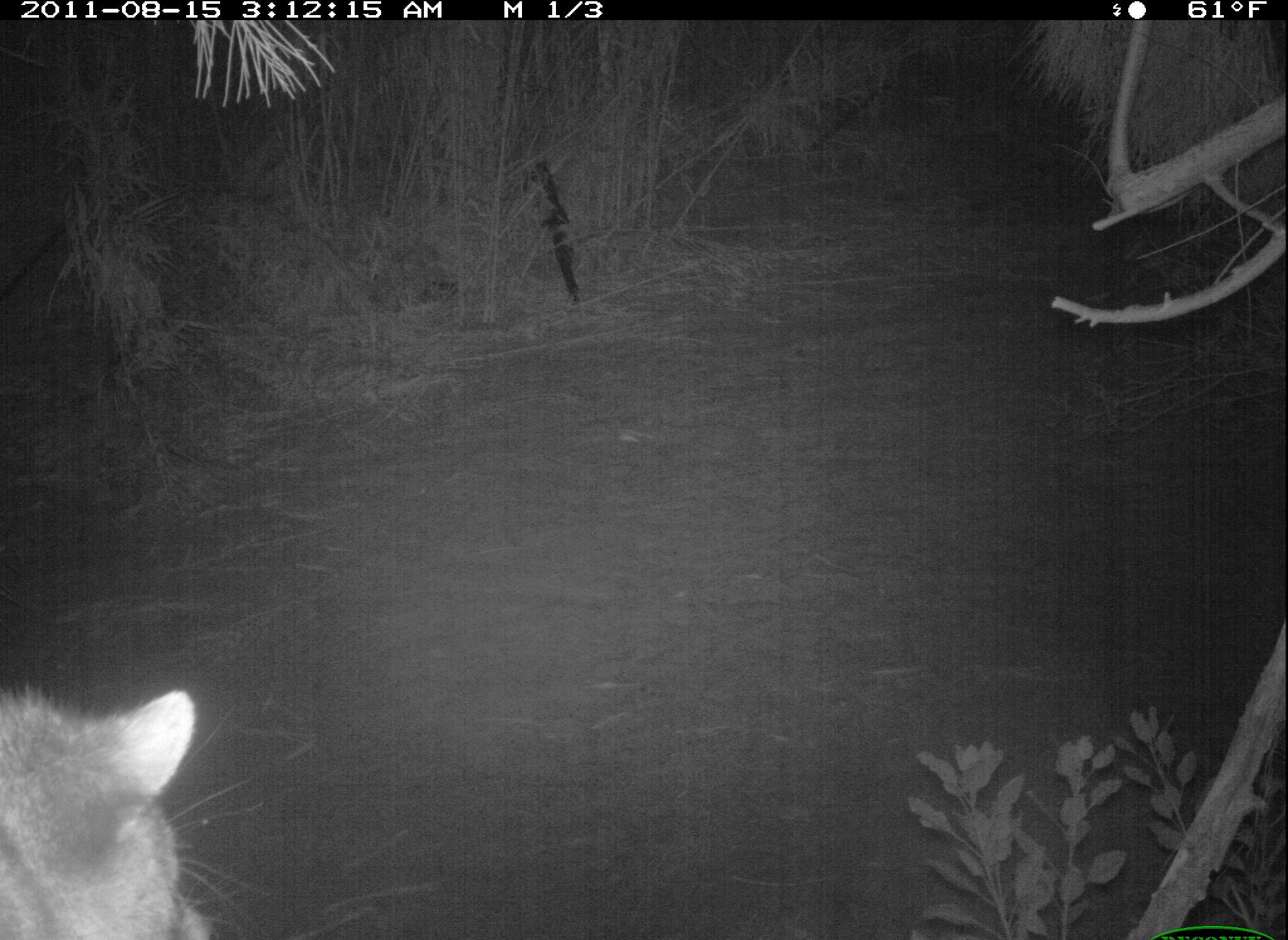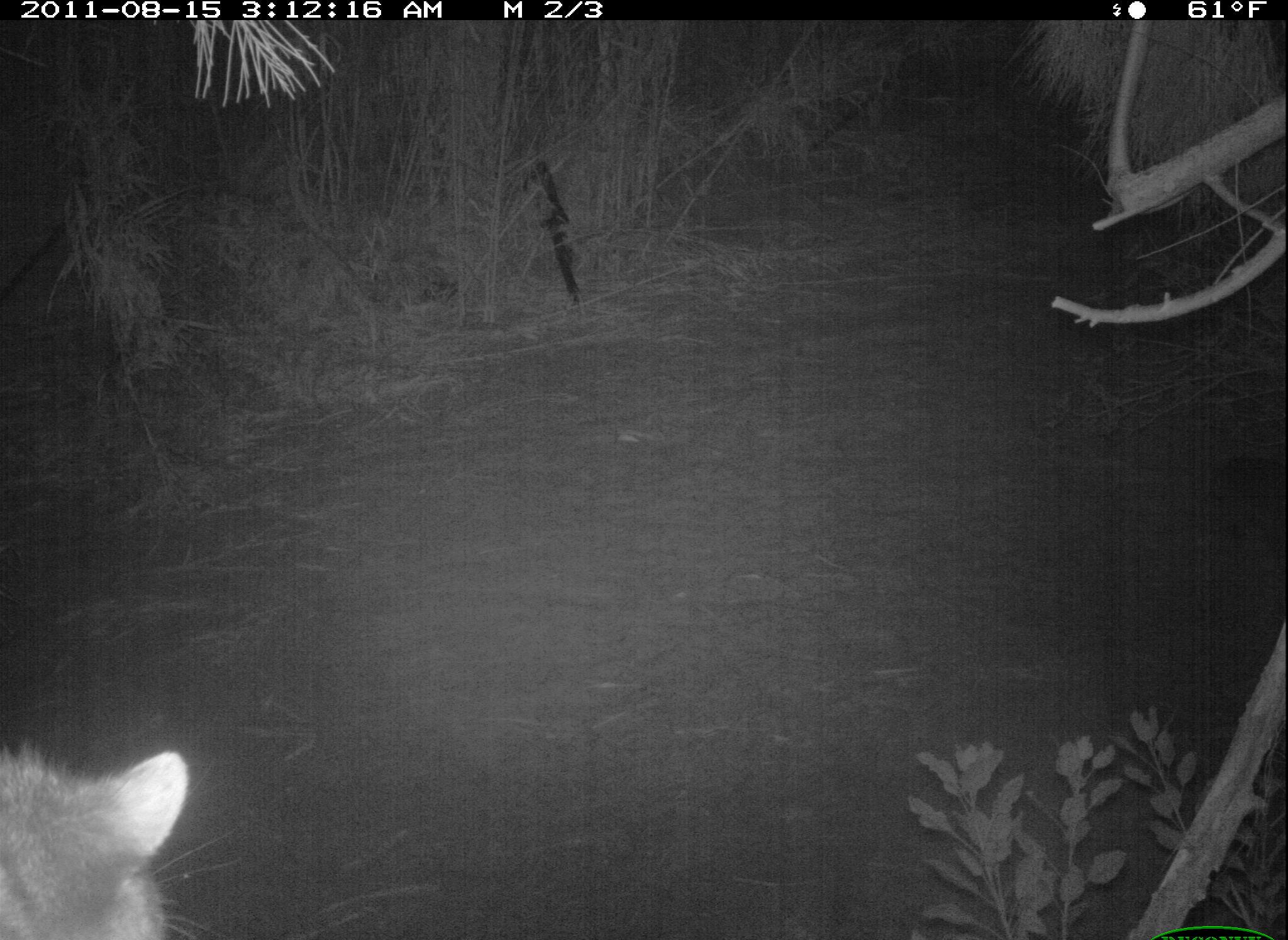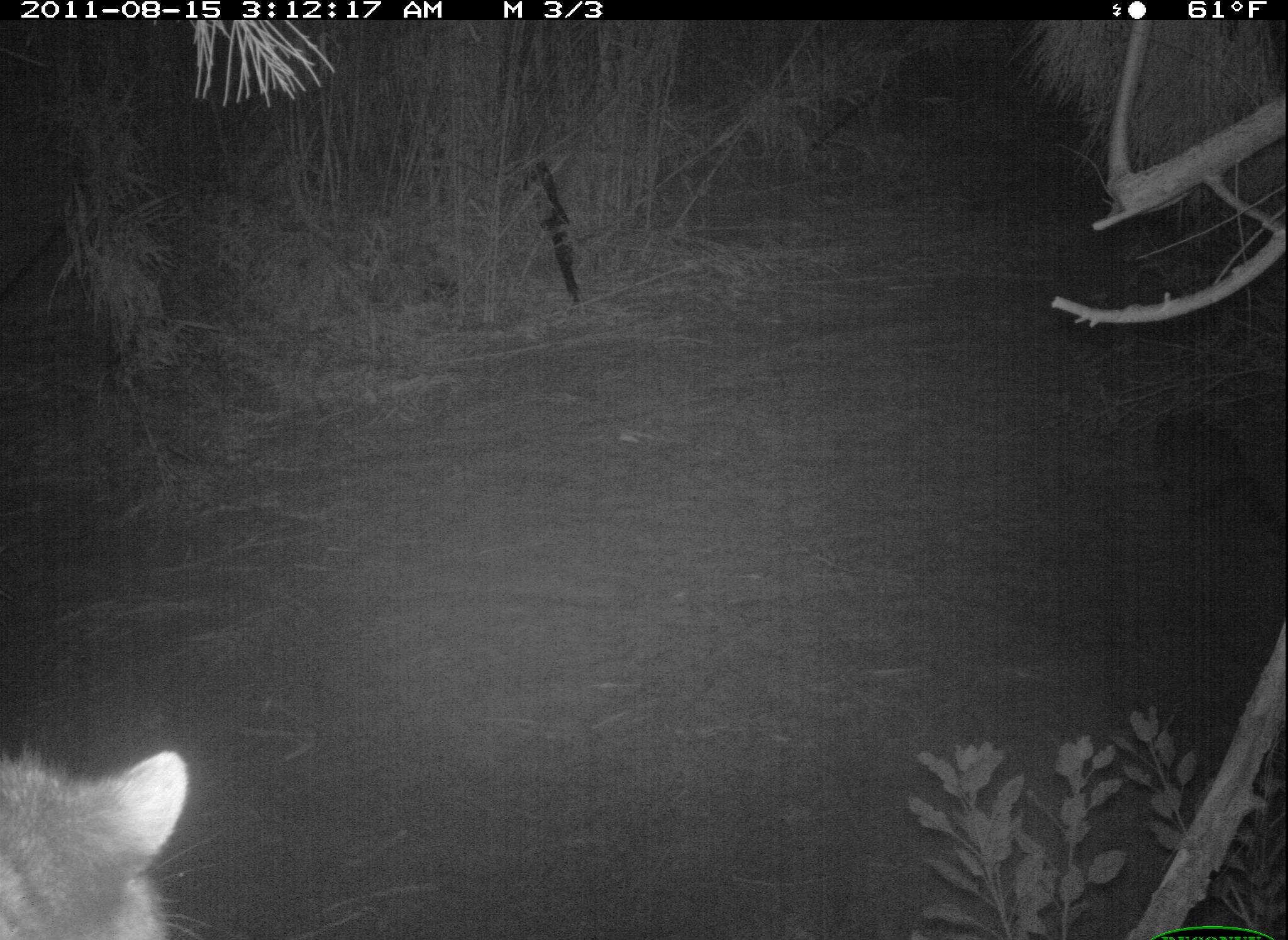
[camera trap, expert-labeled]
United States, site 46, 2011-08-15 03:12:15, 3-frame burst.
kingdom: Animalia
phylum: Chordata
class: Mammalia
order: Carnivora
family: Procyonidae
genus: Procyon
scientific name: Procyon lotor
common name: raccoon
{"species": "raccoon (Procyon lotor)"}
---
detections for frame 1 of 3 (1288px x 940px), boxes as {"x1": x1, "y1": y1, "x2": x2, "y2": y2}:
raccoon: {"x1": 8, "y1": 646, "x2": 266, "y2": 940}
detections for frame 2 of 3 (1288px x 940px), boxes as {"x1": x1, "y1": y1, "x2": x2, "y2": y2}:
raccoon: {"x1": 5, "y1": 717, "x2": 214, "y2": 936}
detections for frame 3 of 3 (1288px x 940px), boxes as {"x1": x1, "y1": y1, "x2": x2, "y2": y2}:
raccoon: {"x1": 2, "y1": 709, "x2": 233, "y2": 937}